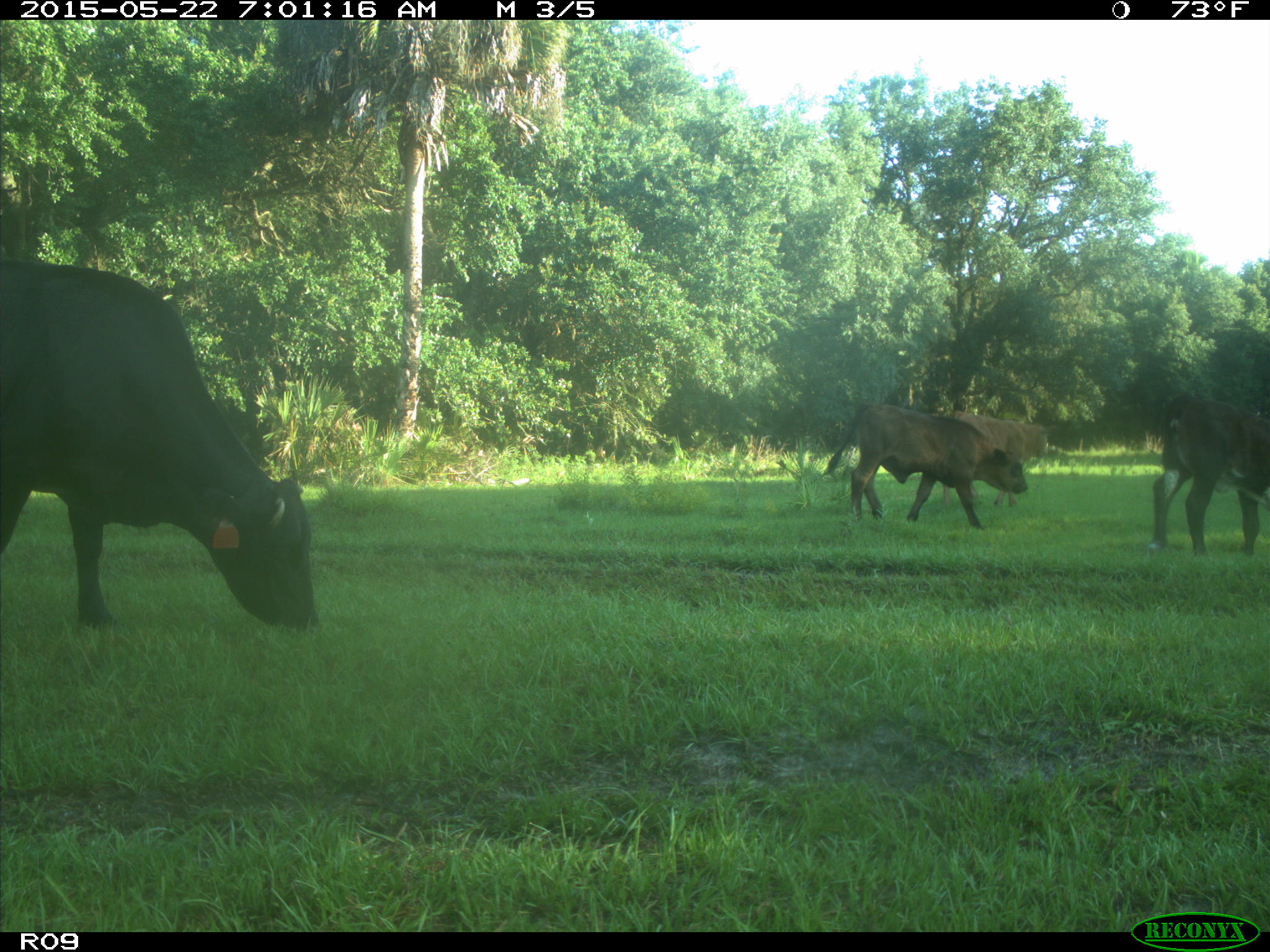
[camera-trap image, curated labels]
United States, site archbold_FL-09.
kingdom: Animalia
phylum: Chordata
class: Mammalia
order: Artiodactyla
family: Bovidae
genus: Bos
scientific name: Bos taurus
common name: domestic cow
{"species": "Bos taurus (domestic cow)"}